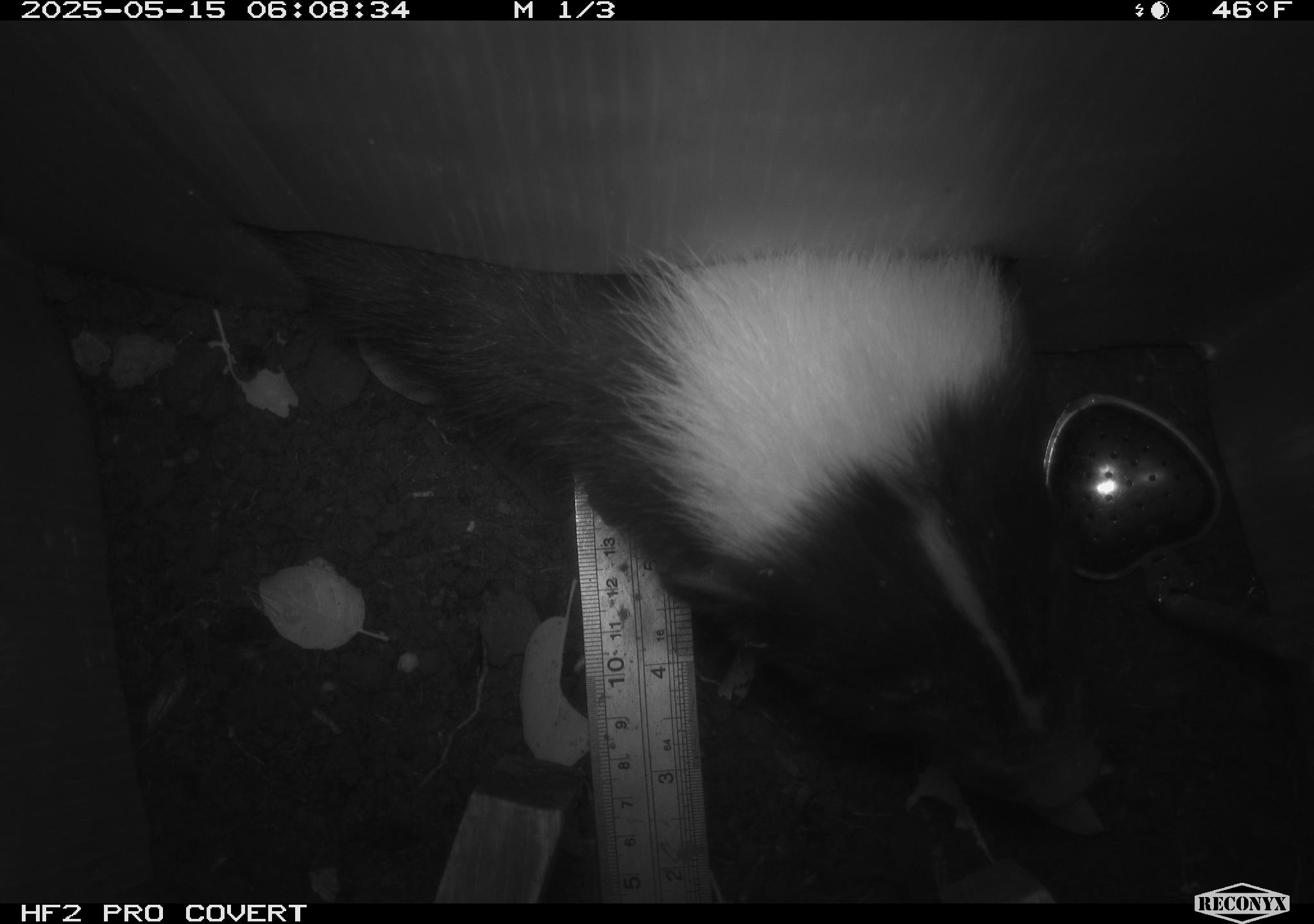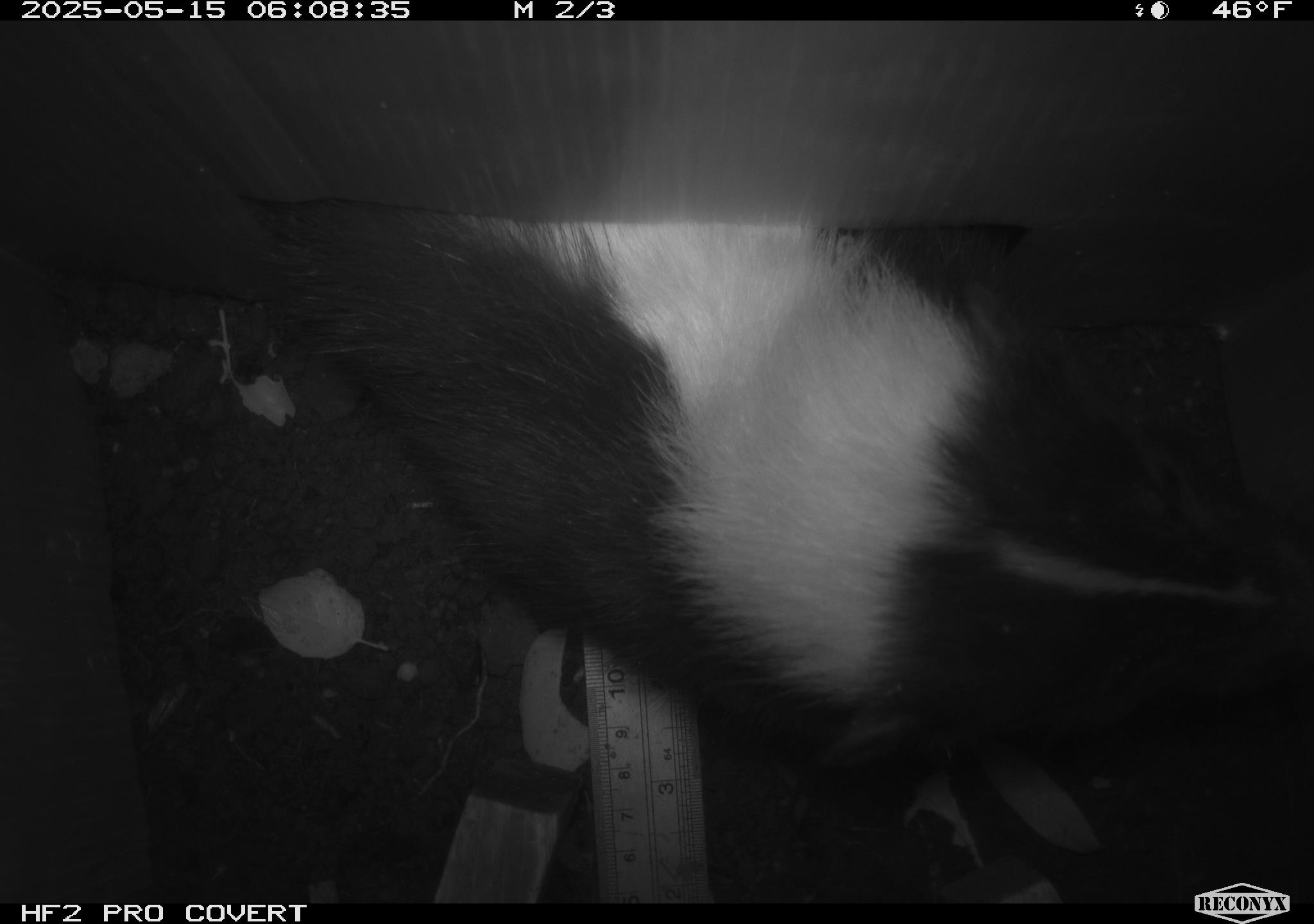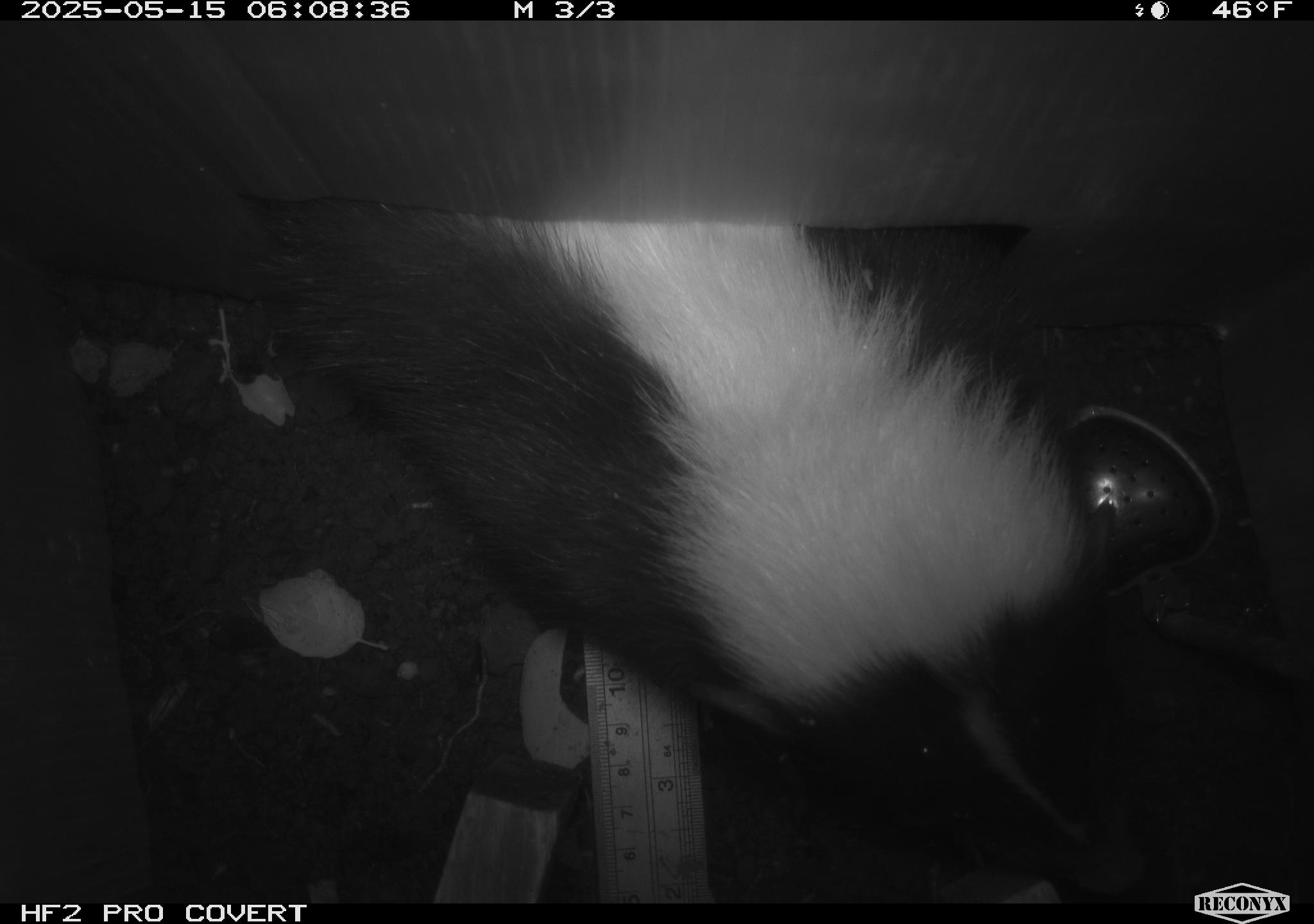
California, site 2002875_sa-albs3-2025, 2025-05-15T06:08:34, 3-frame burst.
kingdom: Animalia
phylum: Chordata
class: Mammalia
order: Carnivora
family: Mephitidae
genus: Mephitis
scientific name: Mephitis mephitis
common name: striped skunk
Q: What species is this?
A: Striped skunk (Mephitis mephitis).